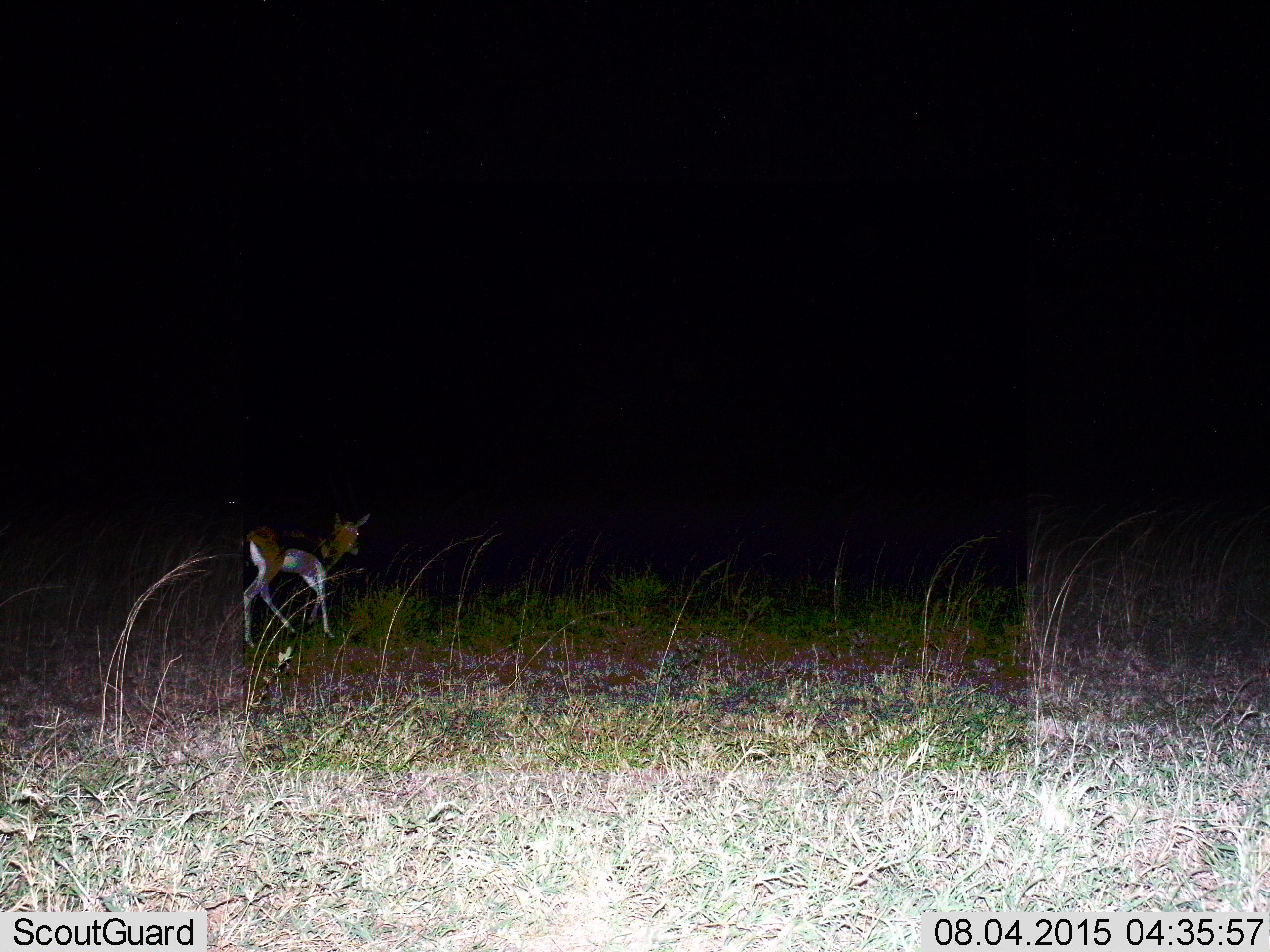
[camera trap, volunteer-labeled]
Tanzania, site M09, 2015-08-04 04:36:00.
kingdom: Animalia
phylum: Chordata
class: Mammalia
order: Artiodactyla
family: Bovidae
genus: Eudorcas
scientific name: Eudorcas thomsonii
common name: thomson's gazelle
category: gazellethomsons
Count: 1.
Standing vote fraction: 33%.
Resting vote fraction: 0%.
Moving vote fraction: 78%.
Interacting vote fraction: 0%.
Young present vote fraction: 22%.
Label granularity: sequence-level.